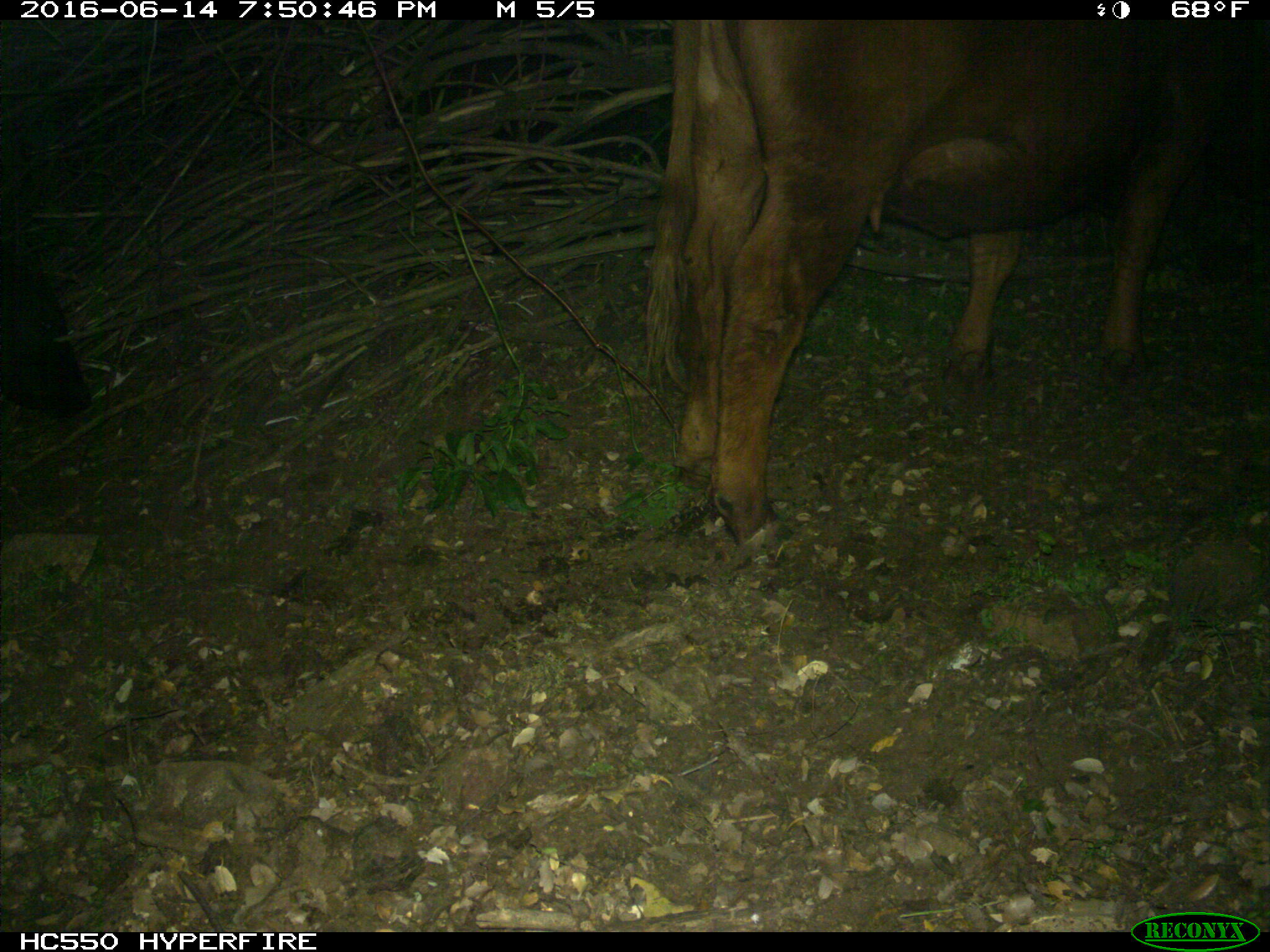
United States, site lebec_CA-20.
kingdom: Animalia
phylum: Chordata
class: Mammalia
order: Artiodactyla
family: Bovidae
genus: Bos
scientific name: Bos taurus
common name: domestic cow